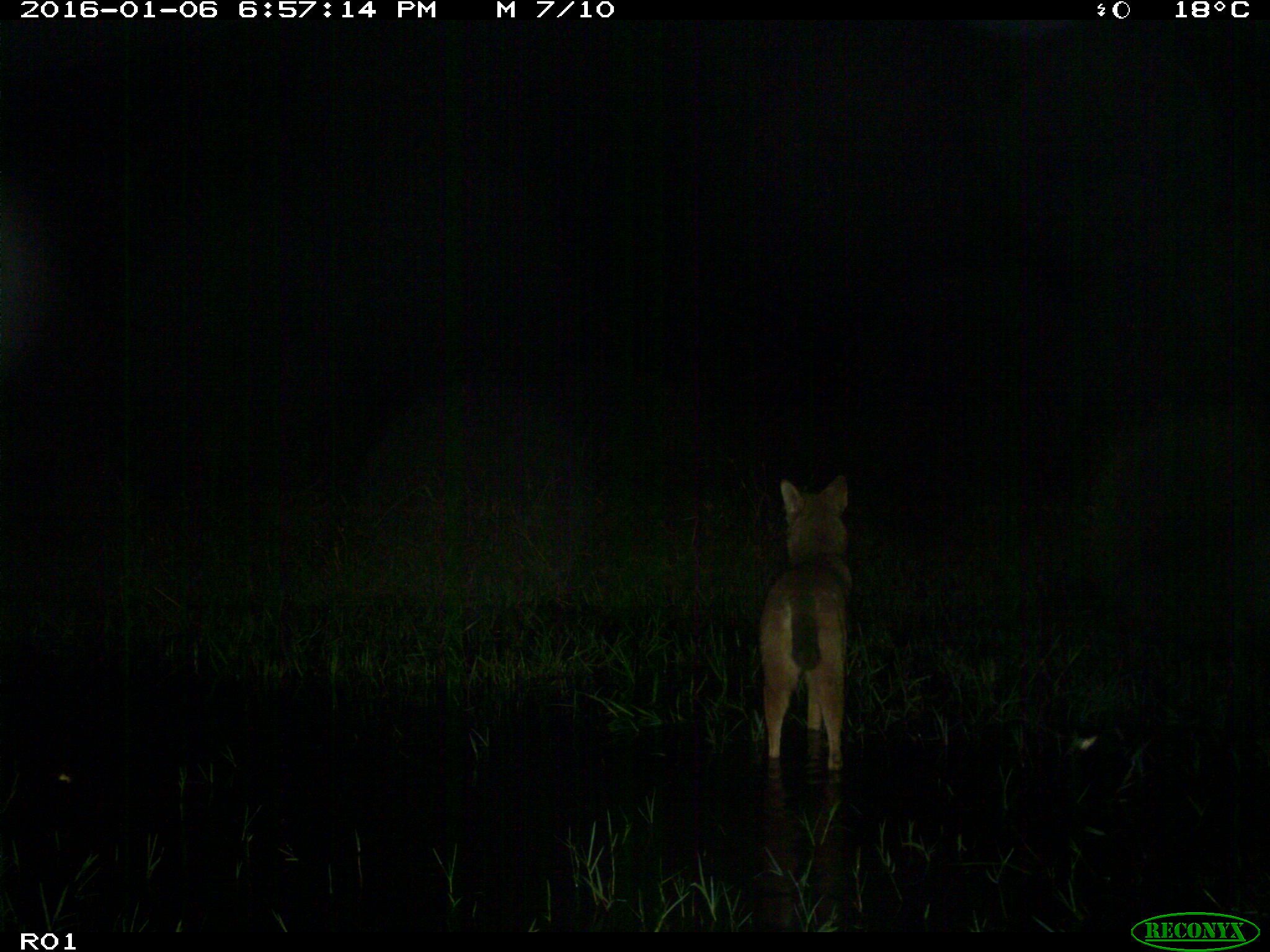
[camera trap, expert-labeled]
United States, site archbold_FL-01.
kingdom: Animalia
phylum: Chordata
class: Mammalia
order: Carnivora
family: Canidae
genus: Canis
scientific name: Canis latrans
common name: coyote